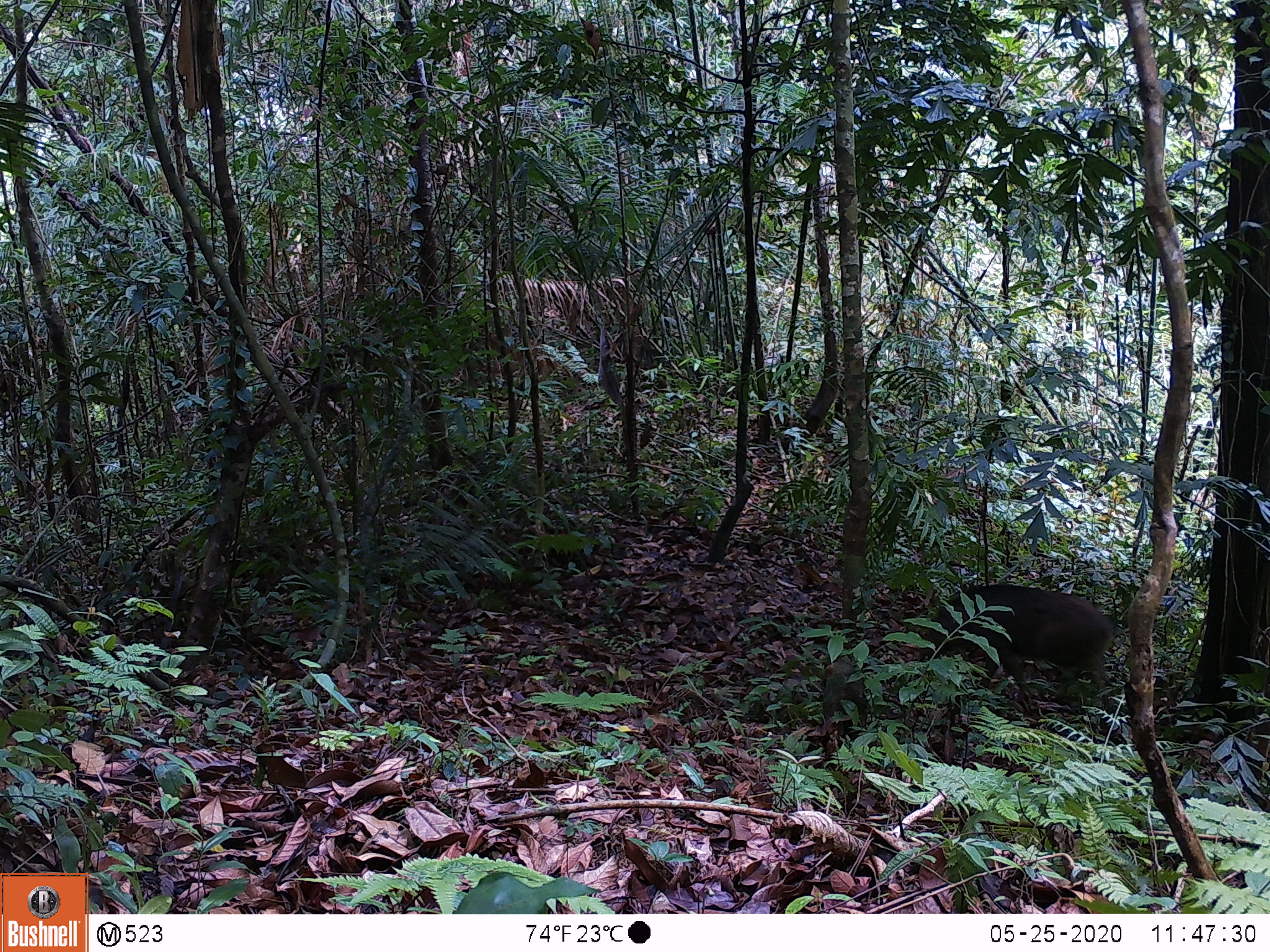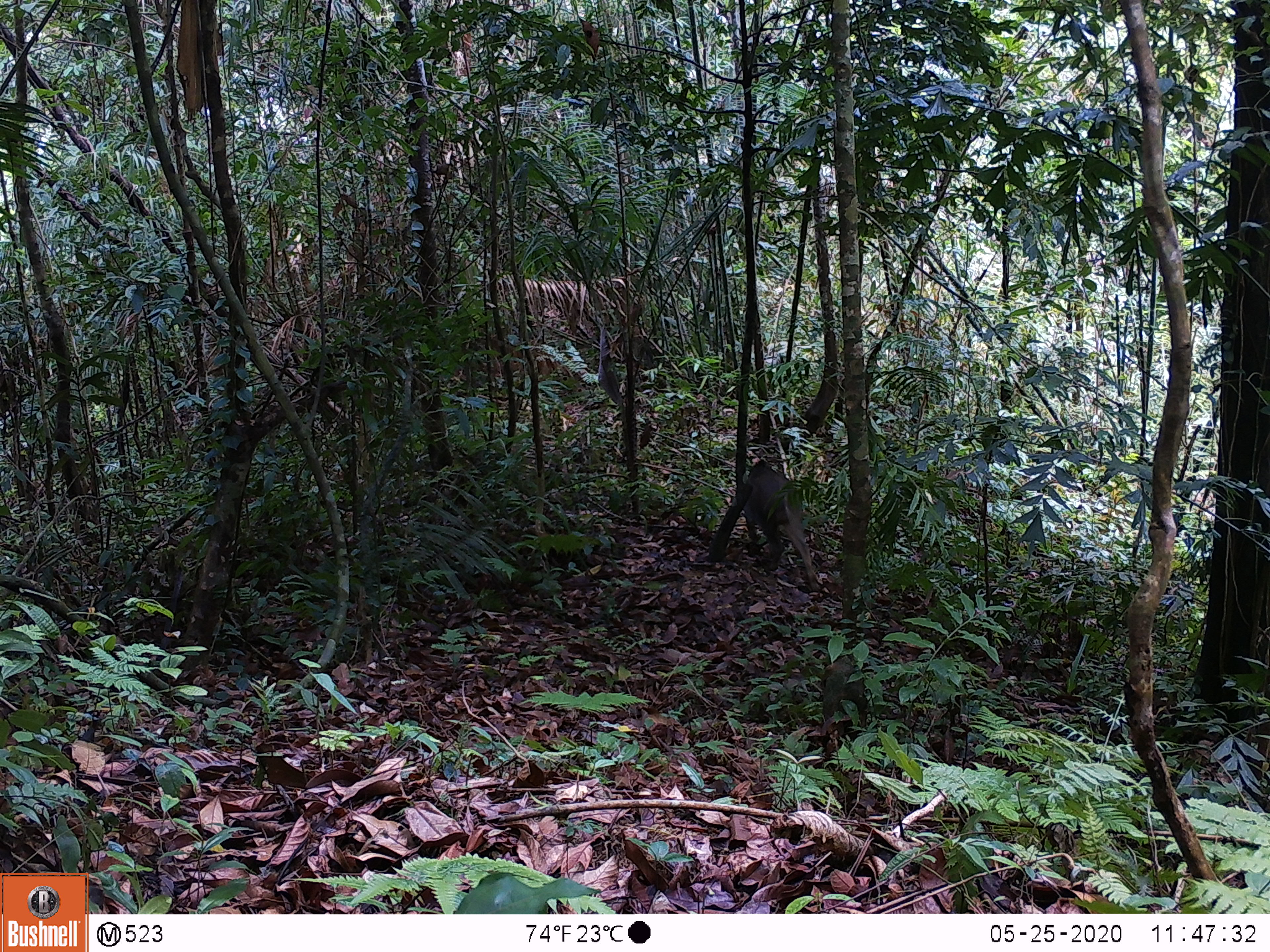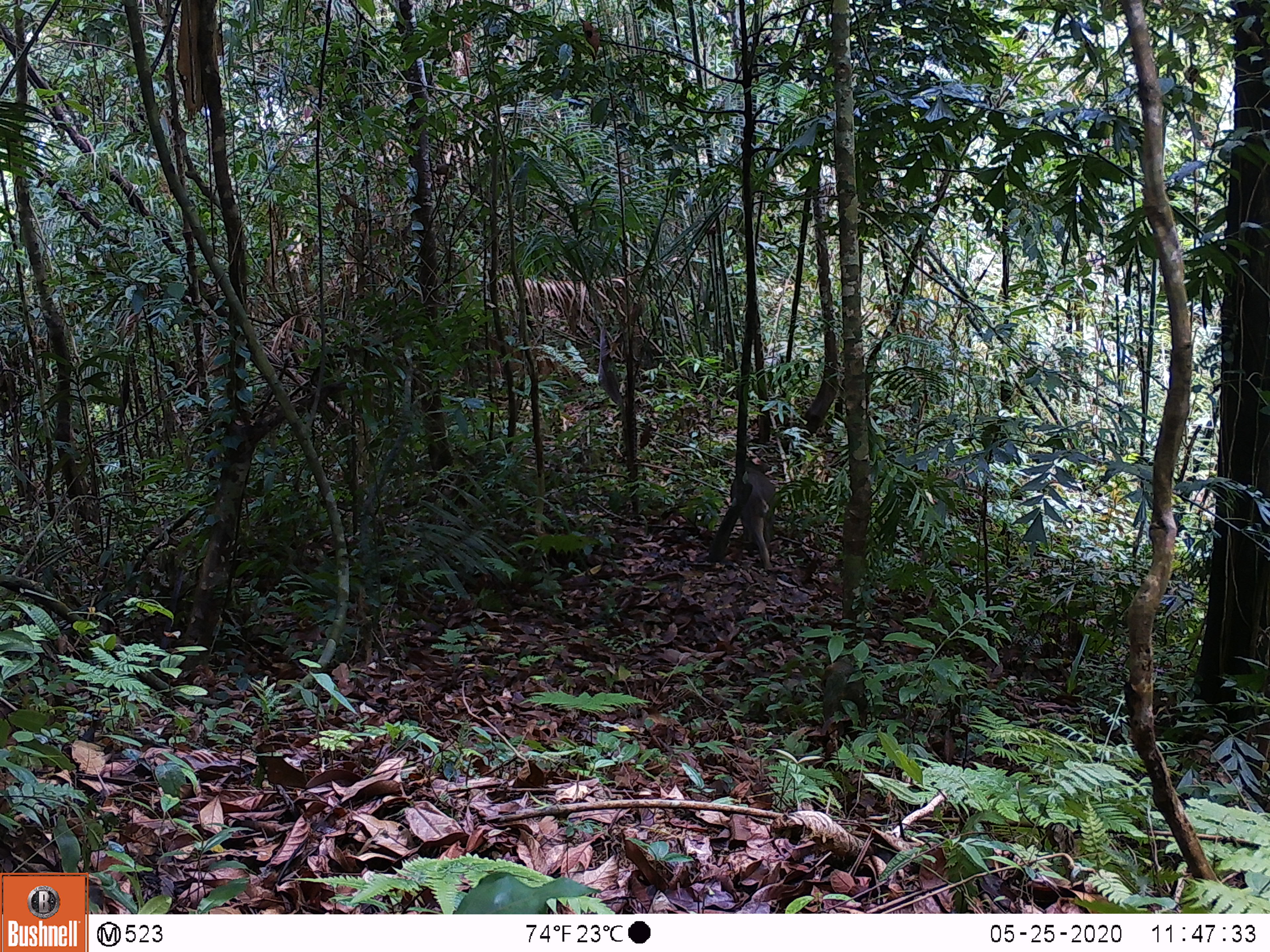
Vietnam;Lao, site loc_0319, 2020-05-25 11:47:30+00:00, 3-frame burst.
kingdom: Animalia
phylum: Chordata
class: Mammalia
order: Artiodactyla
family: Suidae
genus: Sus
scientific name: Sus scrofa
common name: eurasian wild pig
Eurasian wild pig (Sus scrofa). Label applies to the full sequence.